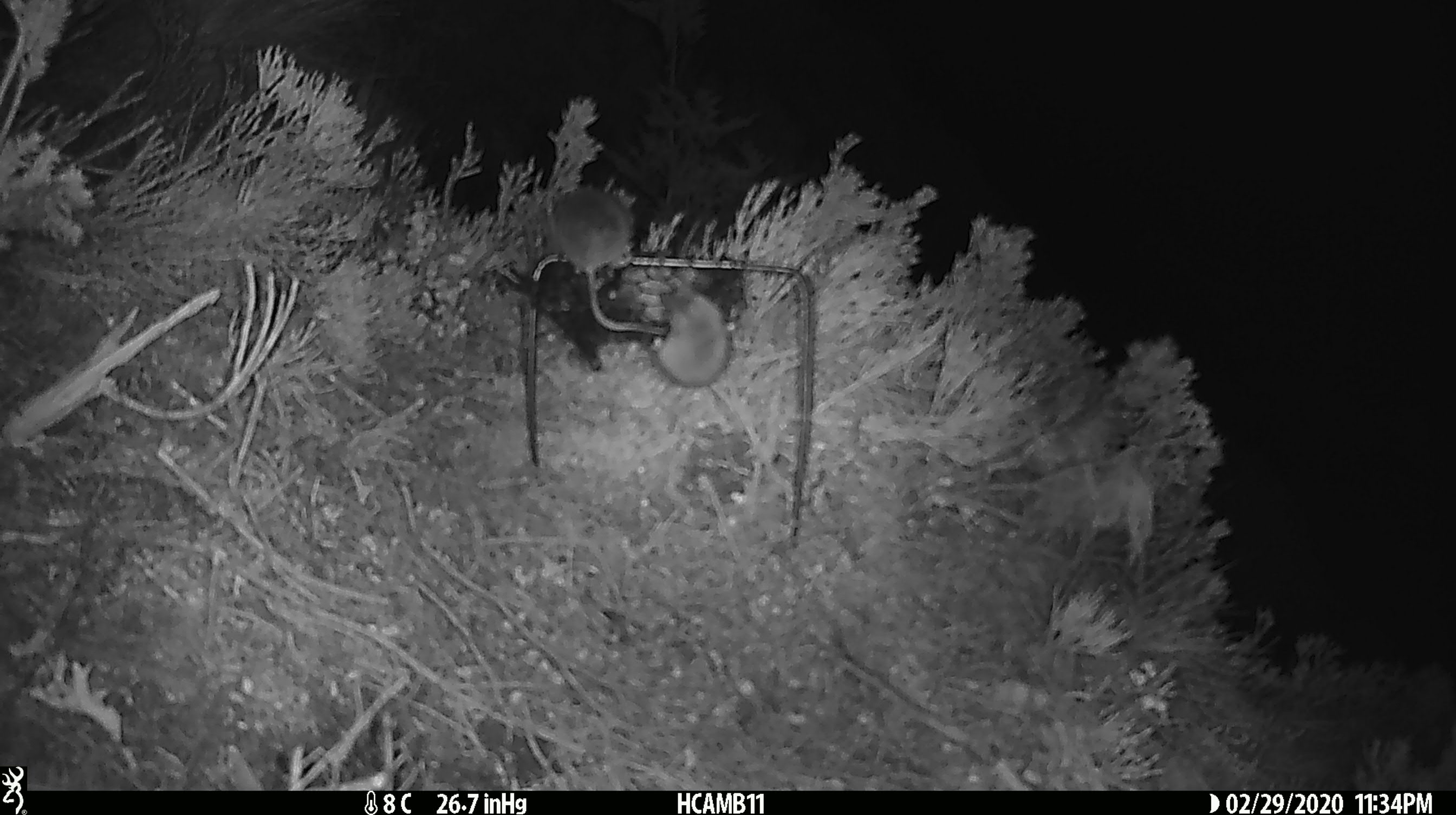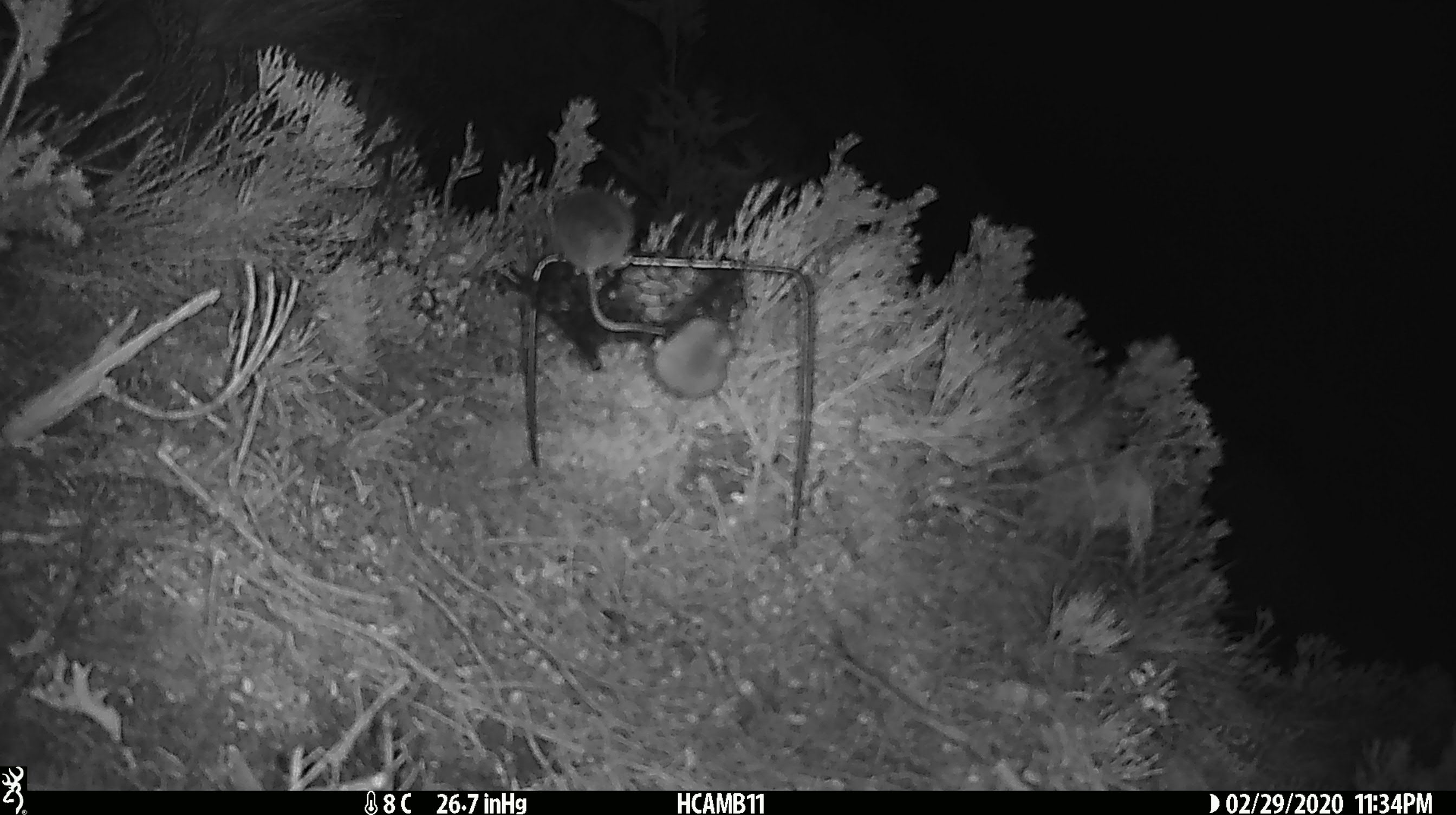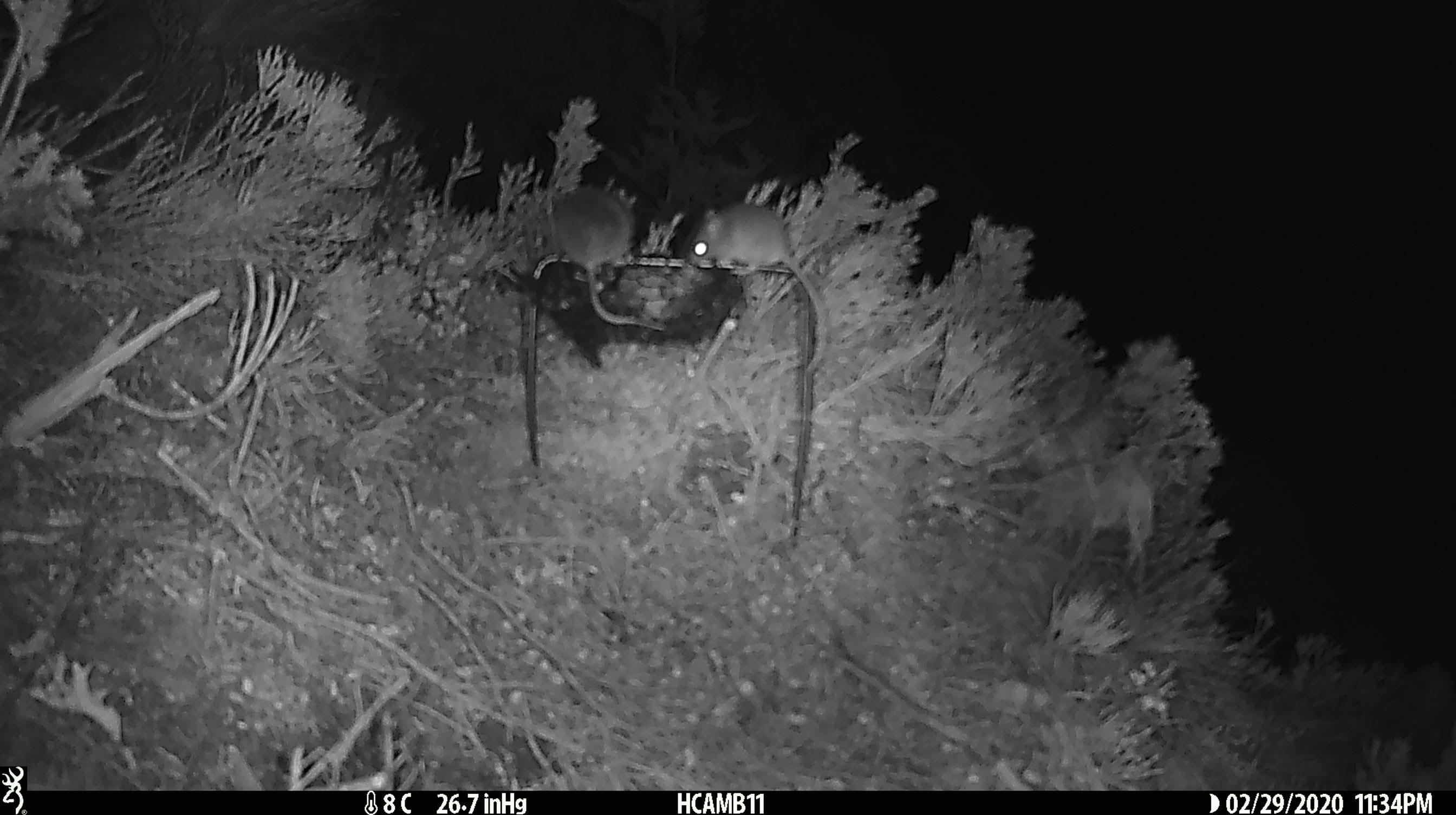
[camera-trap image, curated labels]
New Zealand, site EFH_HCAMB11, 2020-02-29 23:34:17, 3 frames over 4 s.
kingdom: Animalia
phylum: Chordata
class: Mammalia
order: Rodentia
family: Muridae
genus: Mus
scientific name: Mus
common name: mouse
Mouse (Mus).